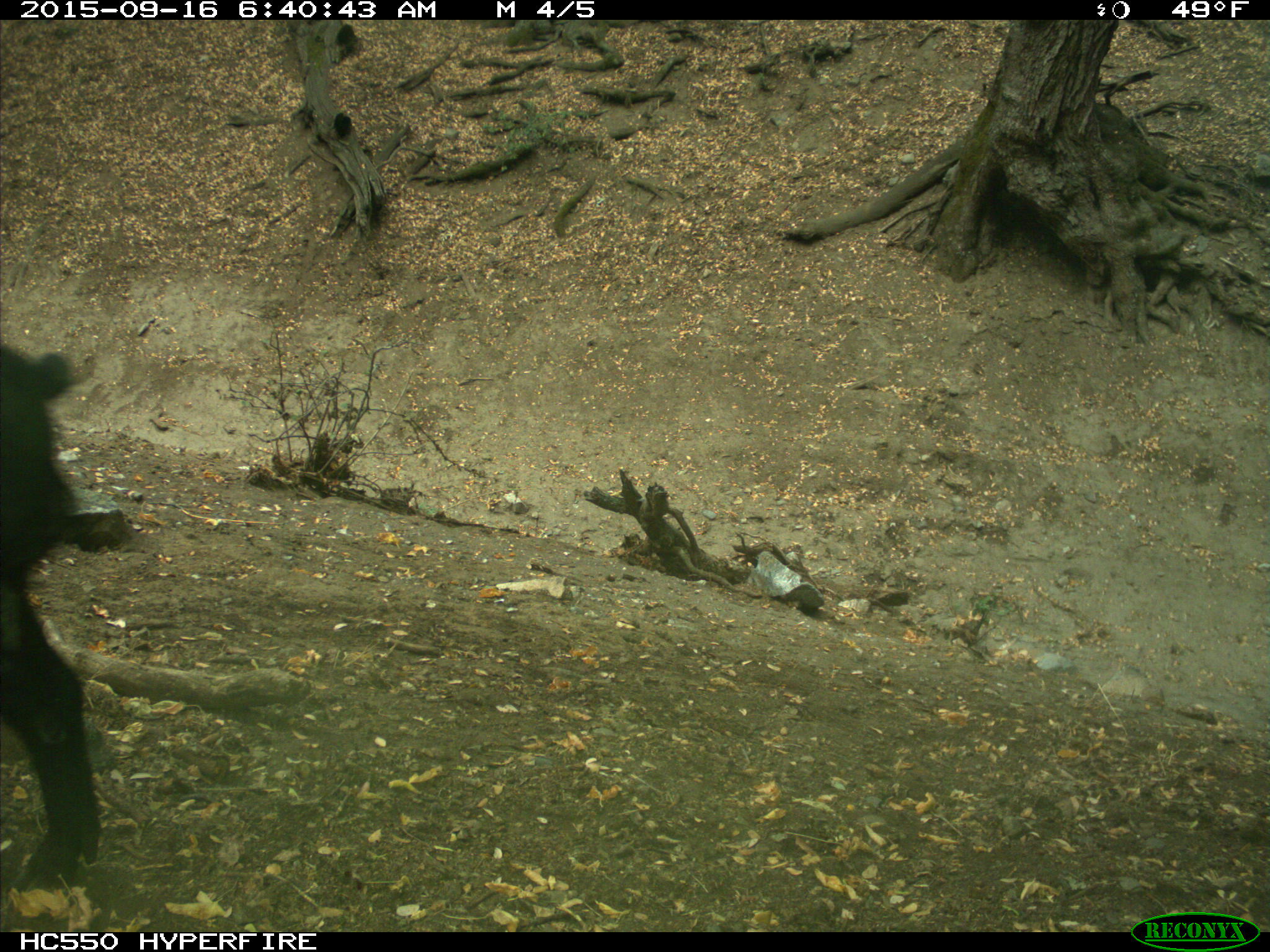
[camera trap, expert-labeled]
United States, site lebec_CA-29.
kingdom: Animalia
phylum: Chordata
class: Mammalia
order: Artiodactyla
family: Suidae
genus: Sus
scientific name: Sus scrofa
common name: wild boar